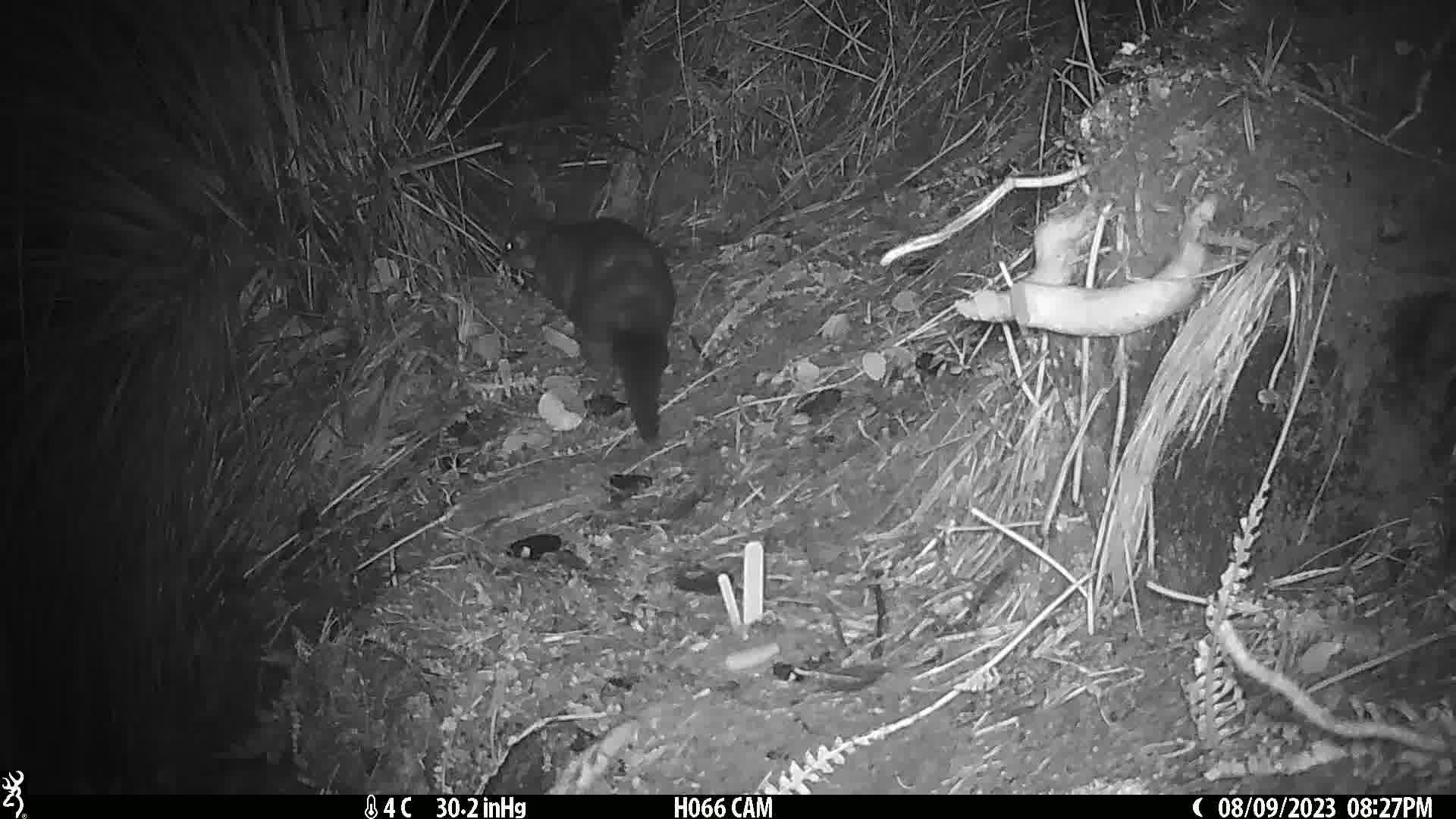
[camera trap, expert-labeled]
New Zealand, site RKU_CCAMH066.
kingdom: Animalia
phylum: Chordata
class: Mammalia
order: Diprotodontia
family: Phalangeridae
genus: Trichosurus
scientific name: Trichosurus vulpecula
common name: common brushtail possum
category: possum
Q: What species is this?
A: Possum (common brushtail possum) (Trichosurus vulpecula).